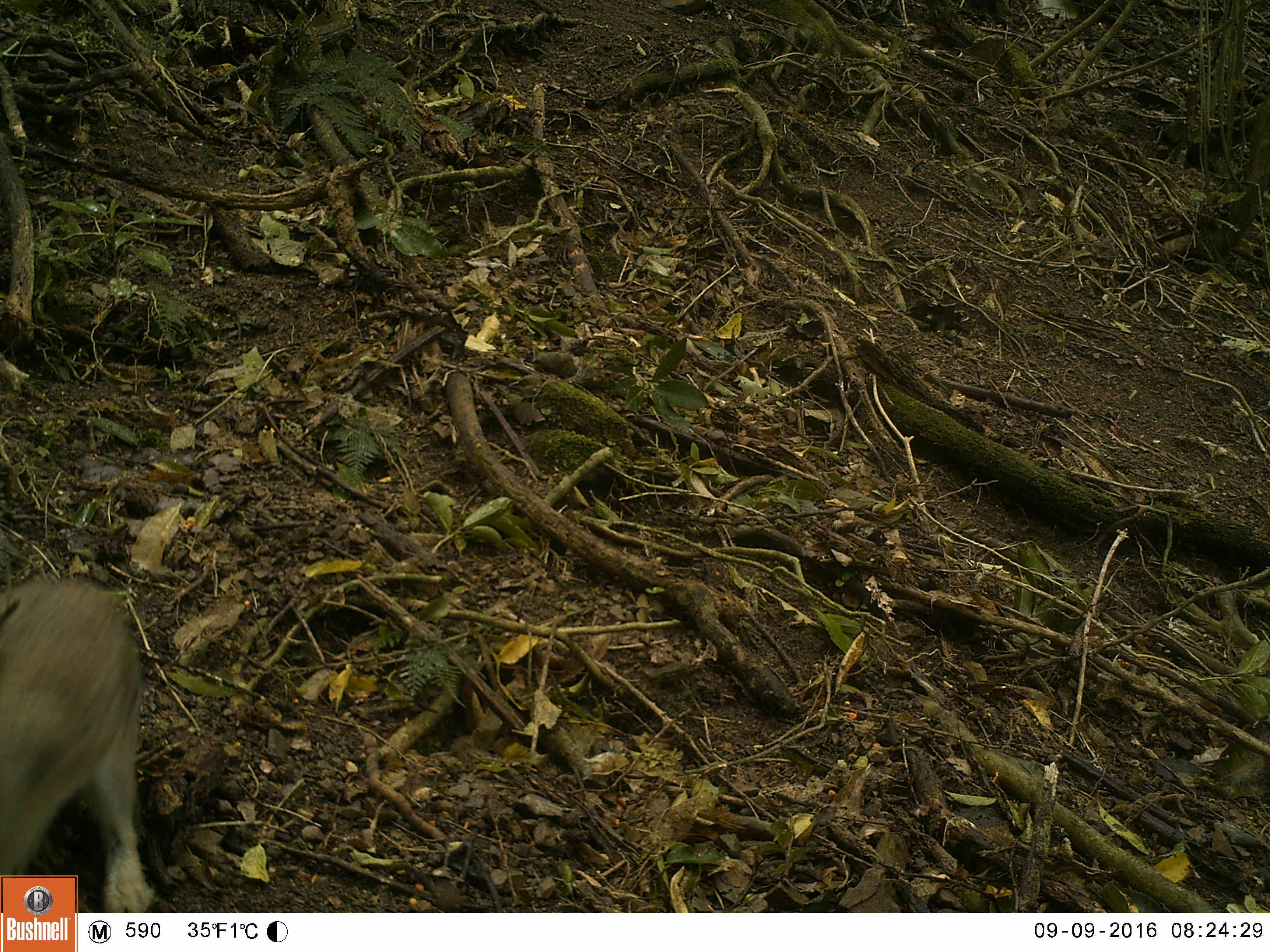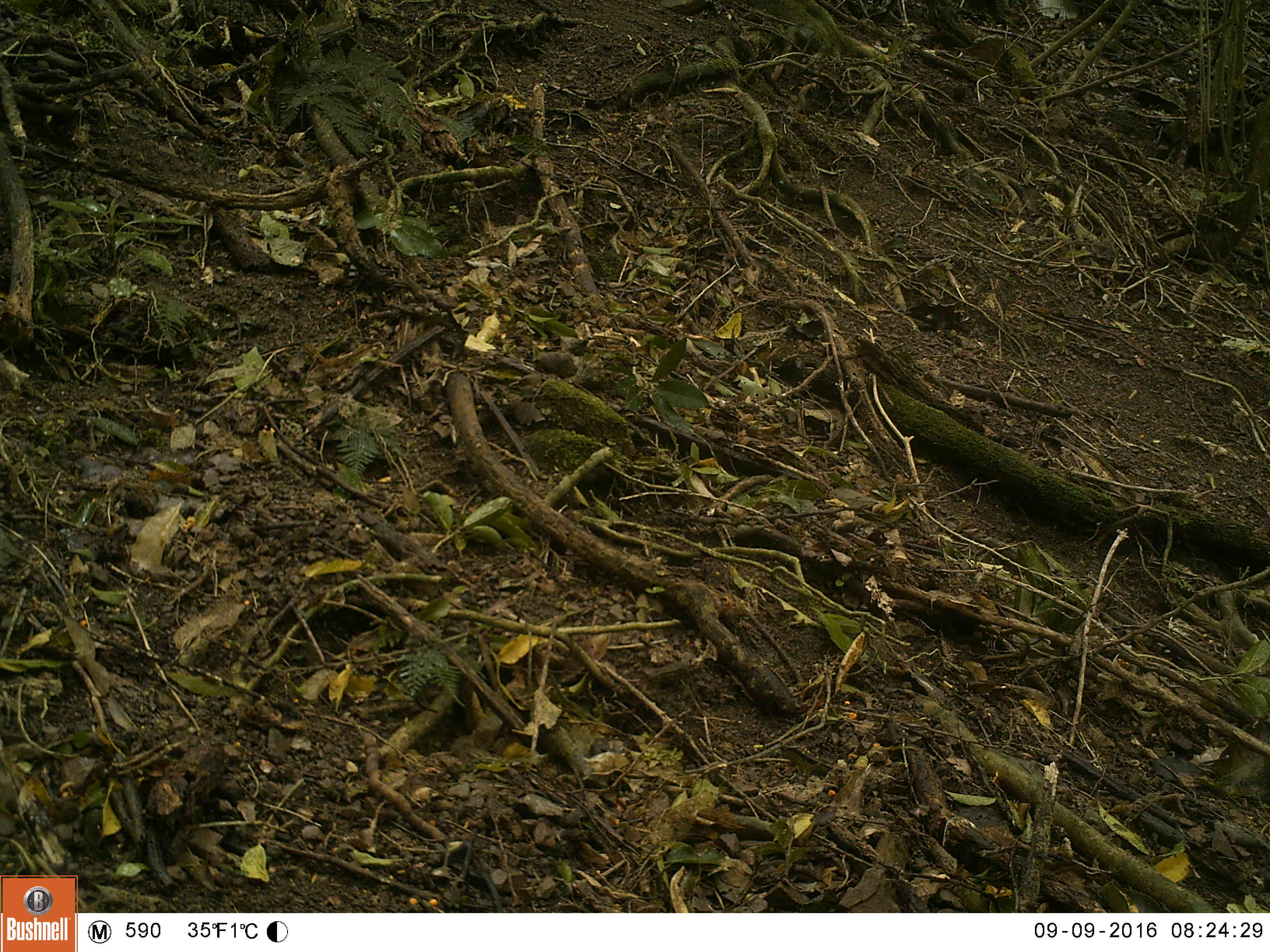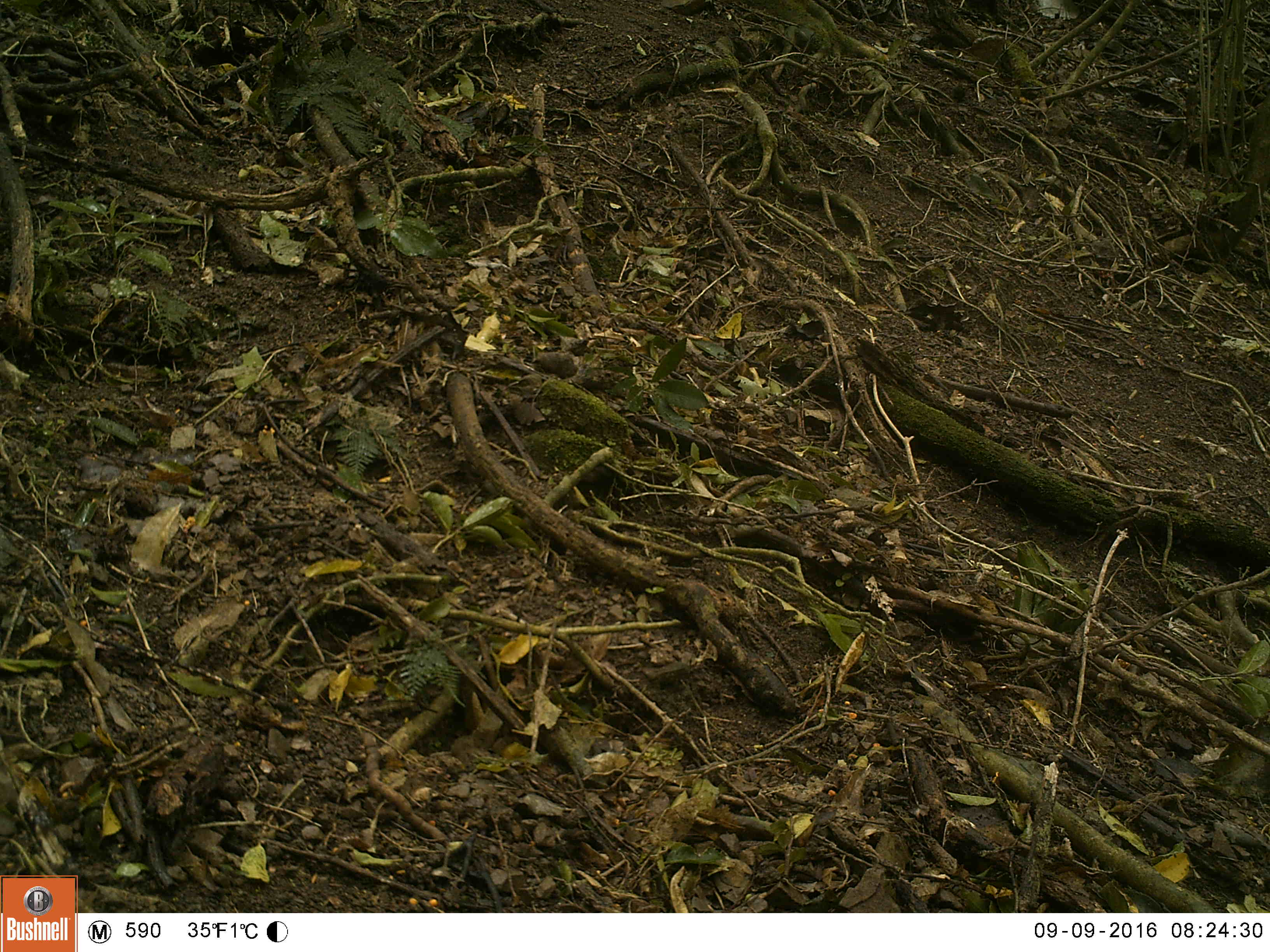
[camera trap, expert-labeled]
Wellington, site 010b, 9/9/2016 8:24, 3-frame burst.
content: unidentified animal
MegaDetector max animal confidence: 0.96